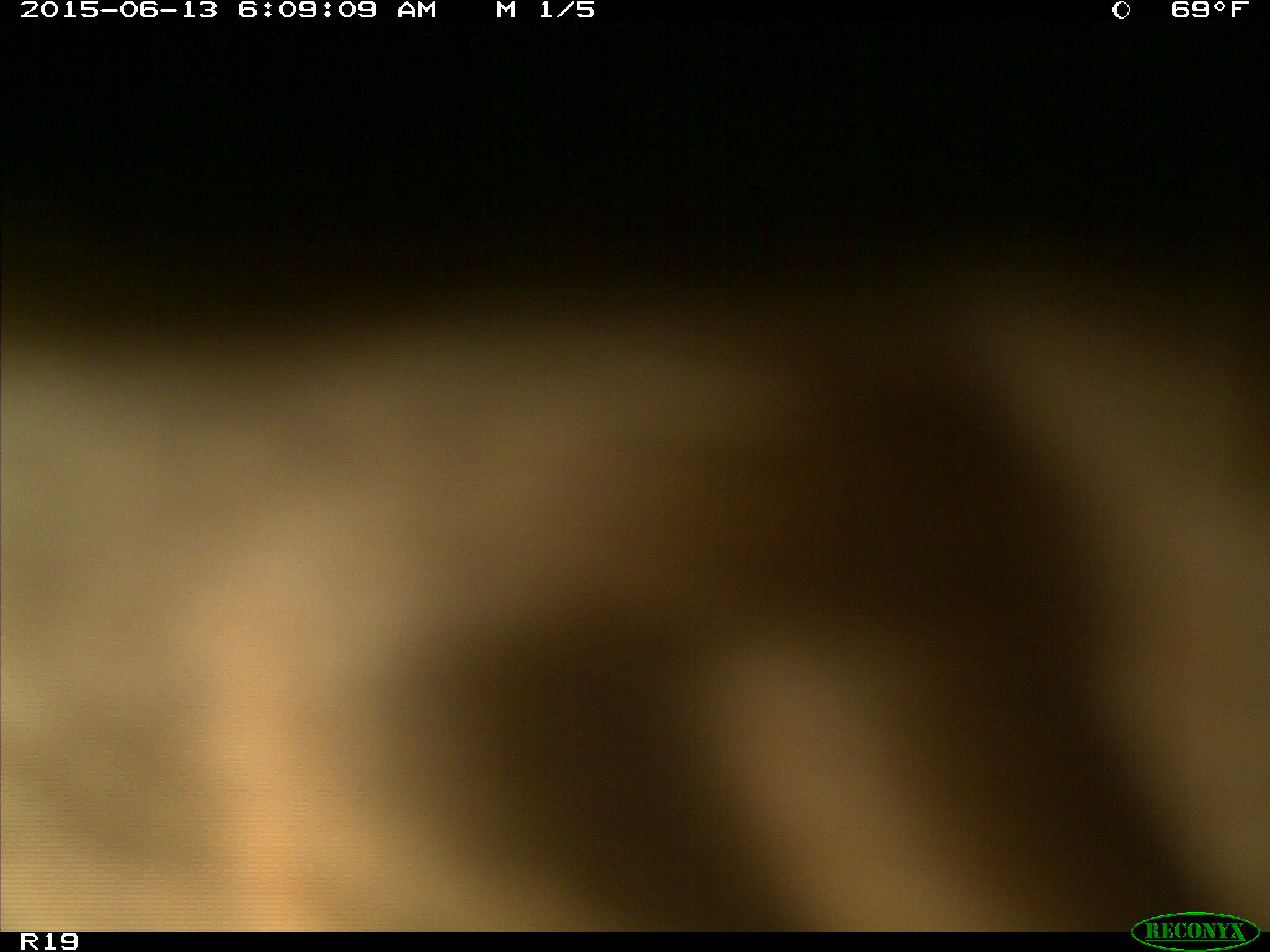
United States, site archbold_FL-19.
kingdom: Animalia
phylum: Chordata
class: Mammalia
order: Artiodactyla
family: Bovidae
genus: Bos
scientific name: Bos taurus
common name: domestic cow